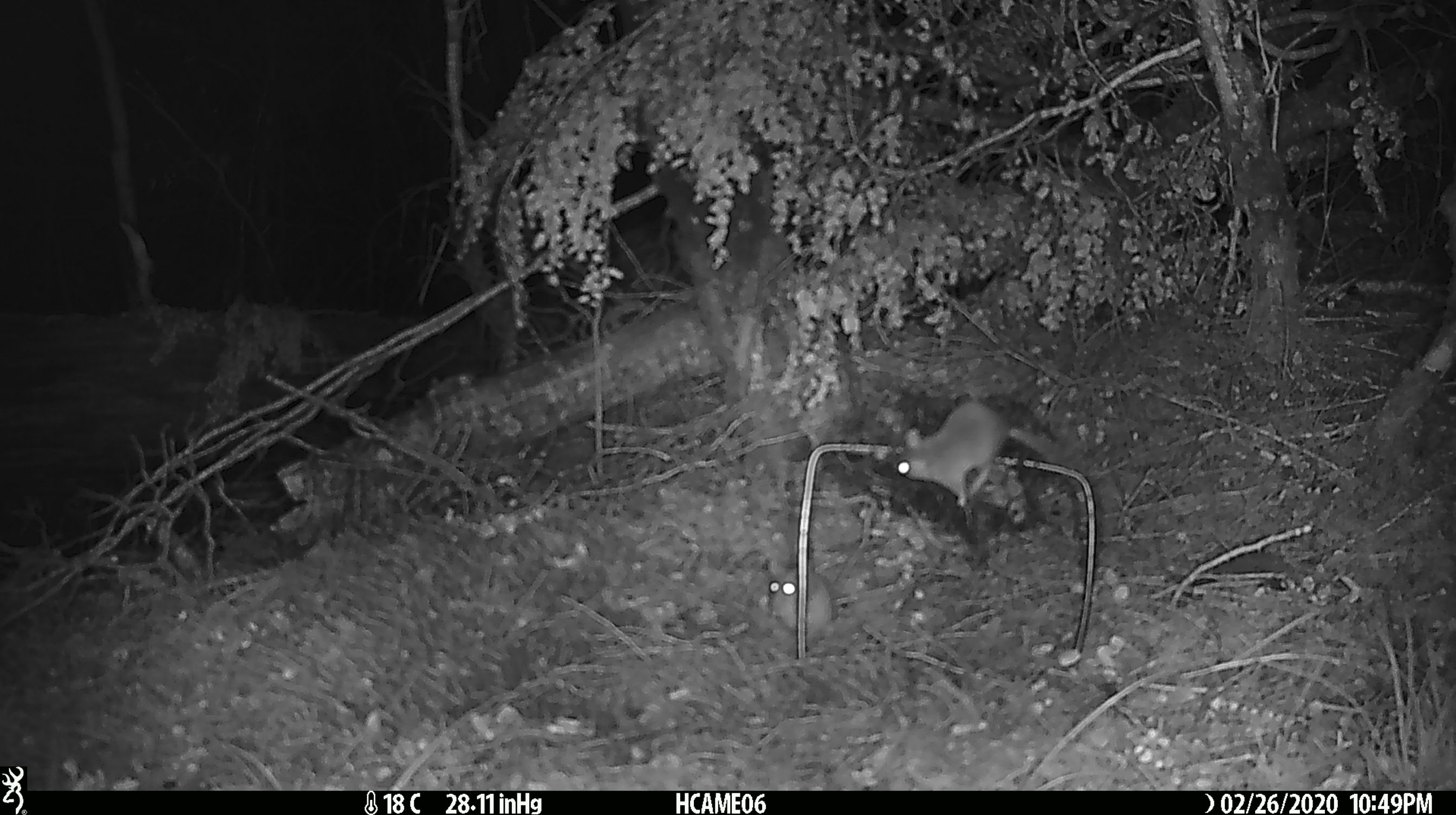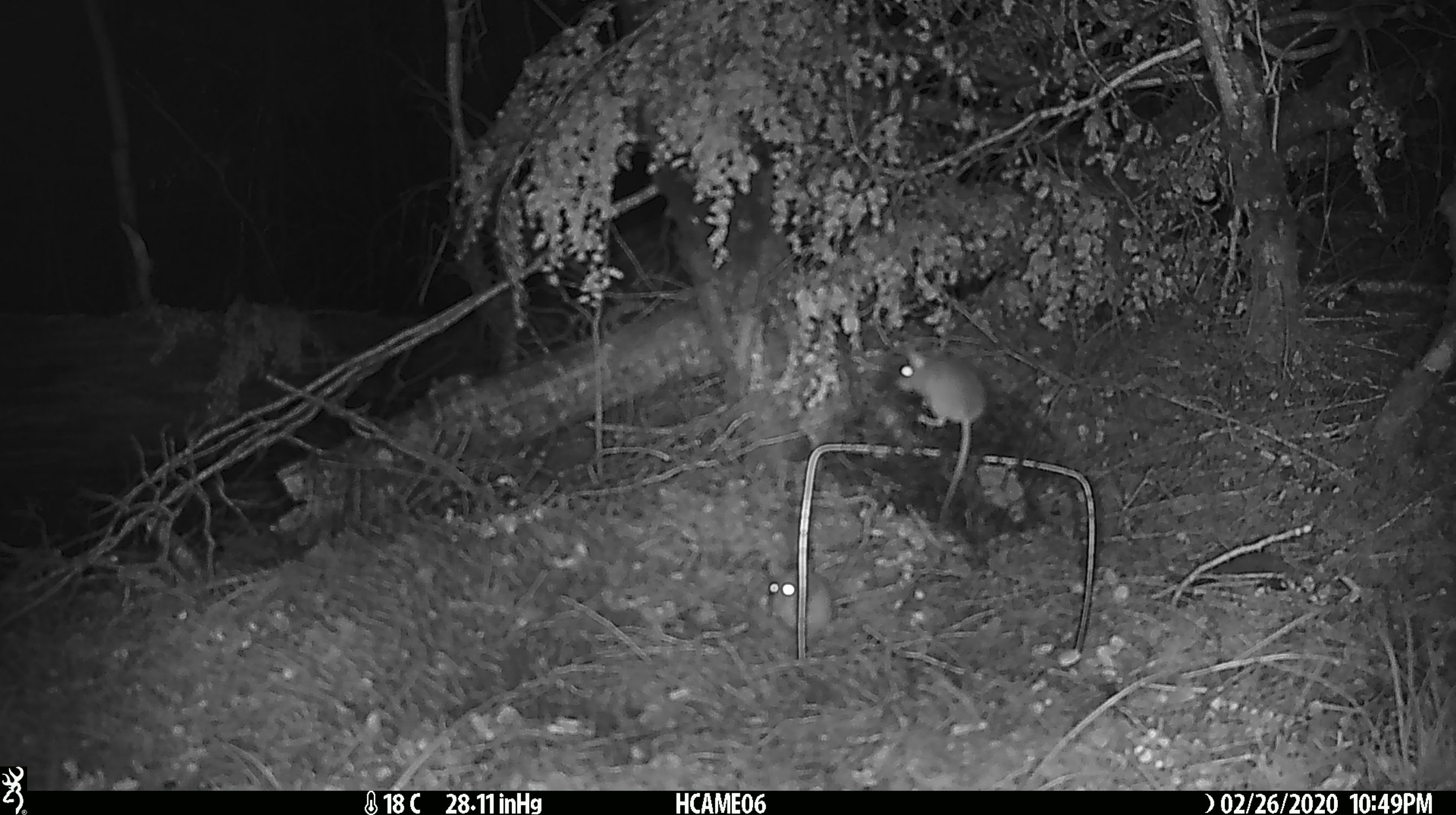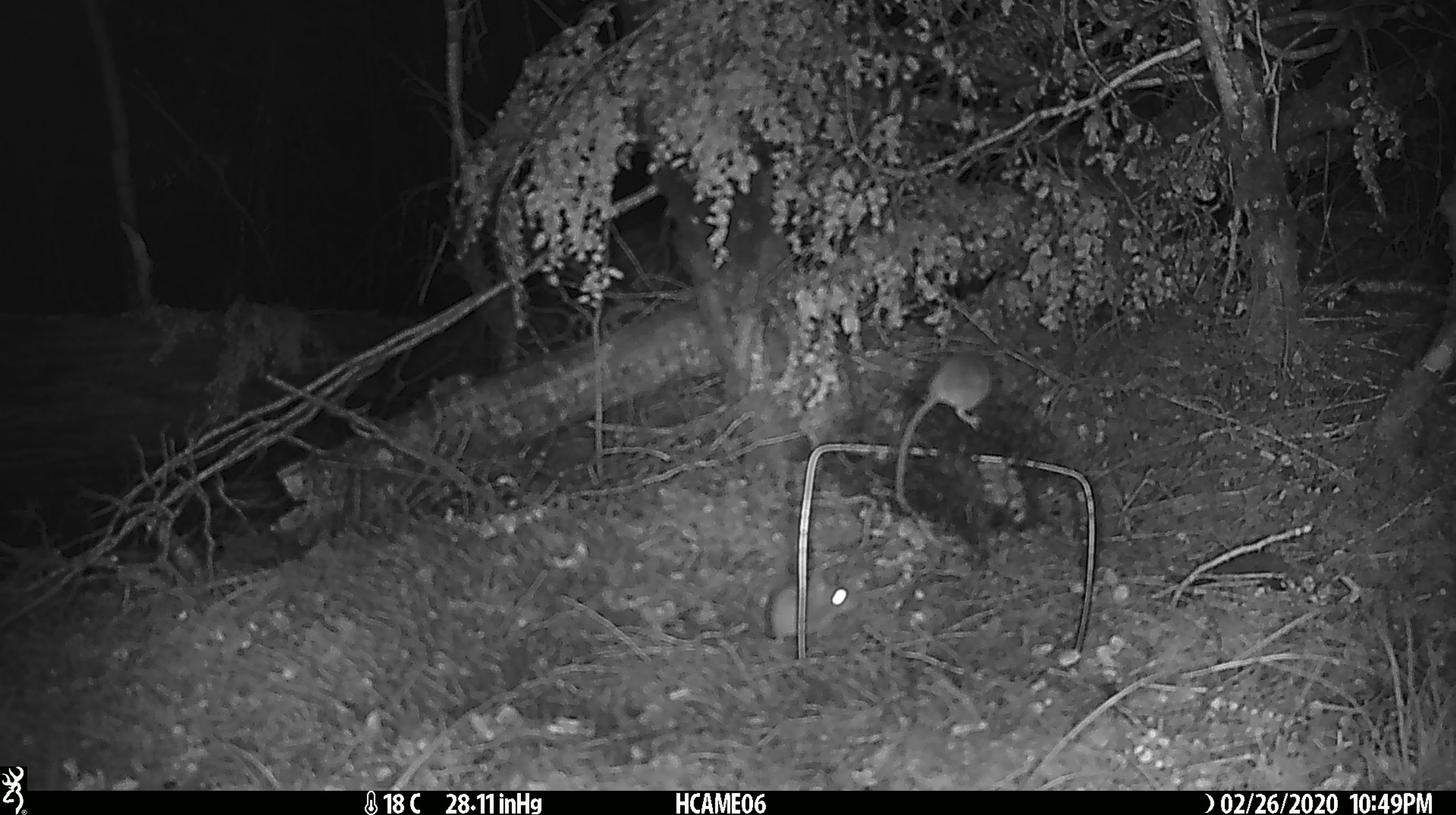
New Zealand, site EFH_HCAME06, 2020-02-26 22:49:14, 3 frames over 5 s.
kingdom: Animalia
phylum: Chordata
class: Mammalia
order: Rodentia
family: Muridae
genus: Mus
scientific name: Mus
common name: mouse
Mouse (Mus).